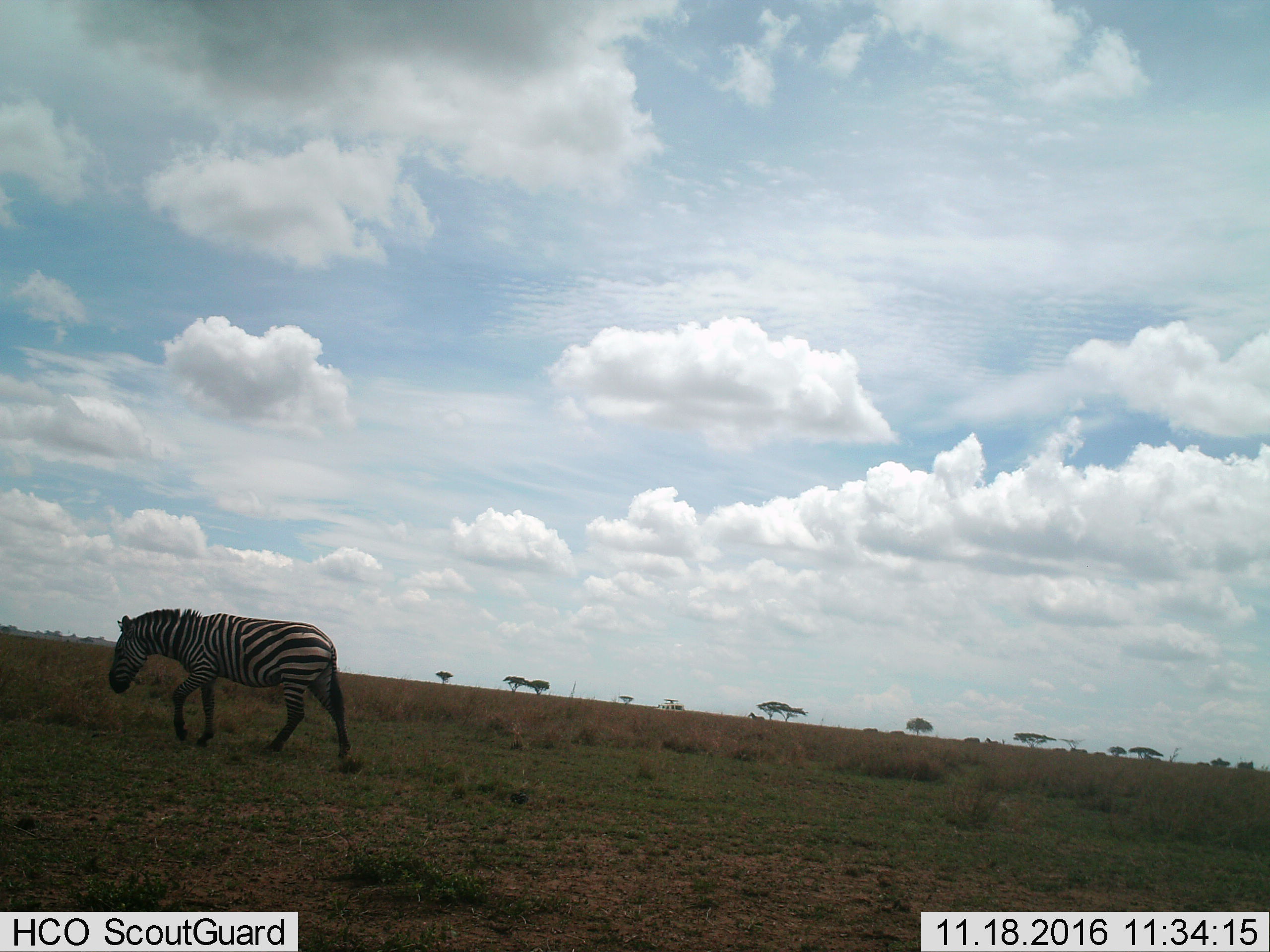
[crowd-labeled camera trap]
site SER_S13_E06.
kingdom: Animalia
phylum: Chordata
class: Mammalia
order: Perissodactyla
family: Equidae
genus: Equus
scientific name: Equus quagga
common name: plains zebra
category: zebraplains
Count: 1.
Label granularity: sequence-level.